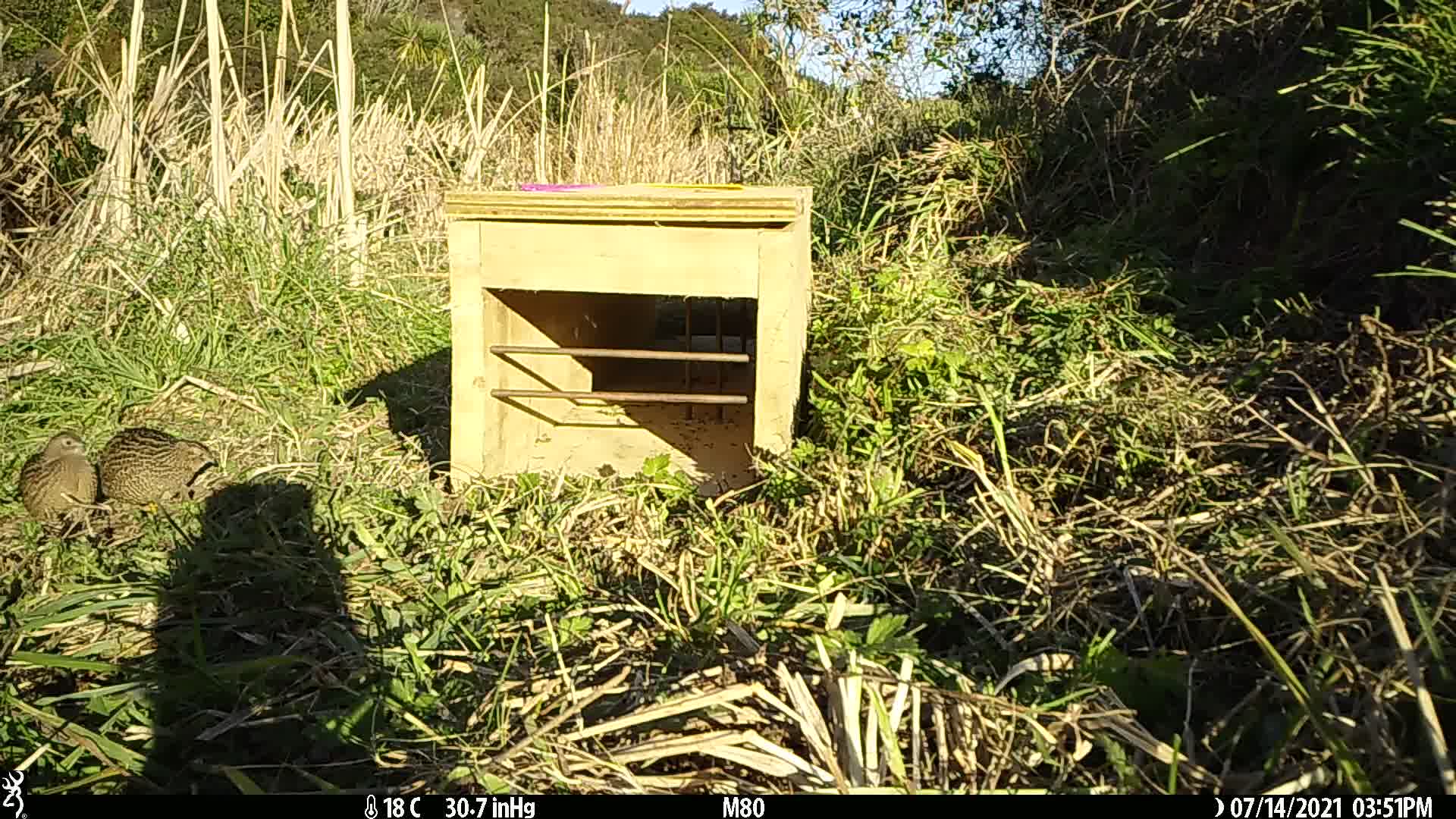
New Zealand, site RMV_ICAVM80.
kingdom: Animalia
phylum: Chordata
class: Aves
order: Galliformes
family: Phasianidae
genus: Synoicus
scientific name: Synoicus ypsilophorus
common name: brown quail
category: quail brown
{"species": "quail brown (brown quail) (Synoicus ypsilophorus)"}